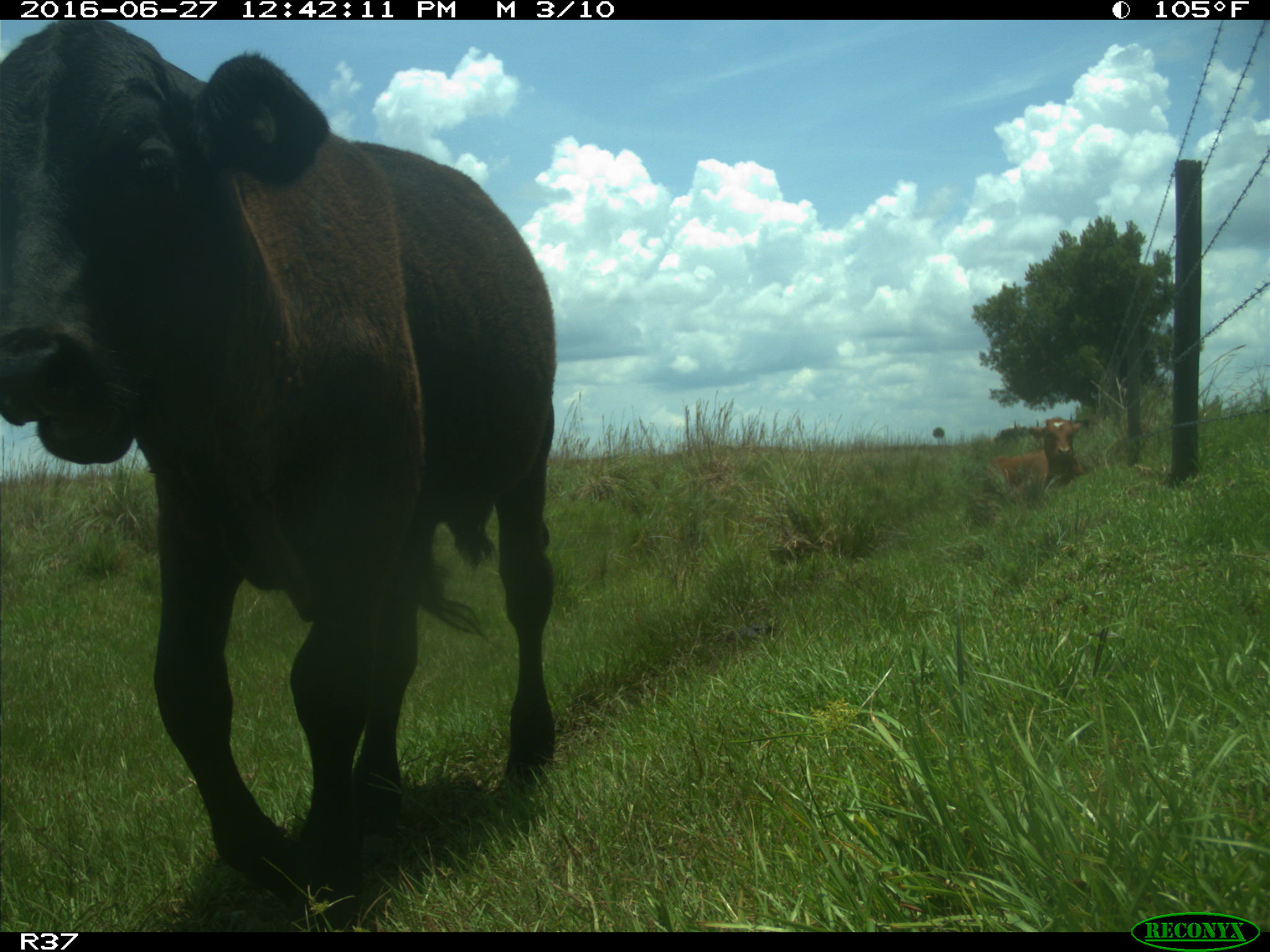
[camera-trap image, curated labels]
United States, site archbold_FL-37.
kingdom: Animalia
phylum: Chordata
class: Mammalia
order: Artiodactyla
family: Bovidae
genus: Bos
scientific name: Bos taurus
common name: domestic cow